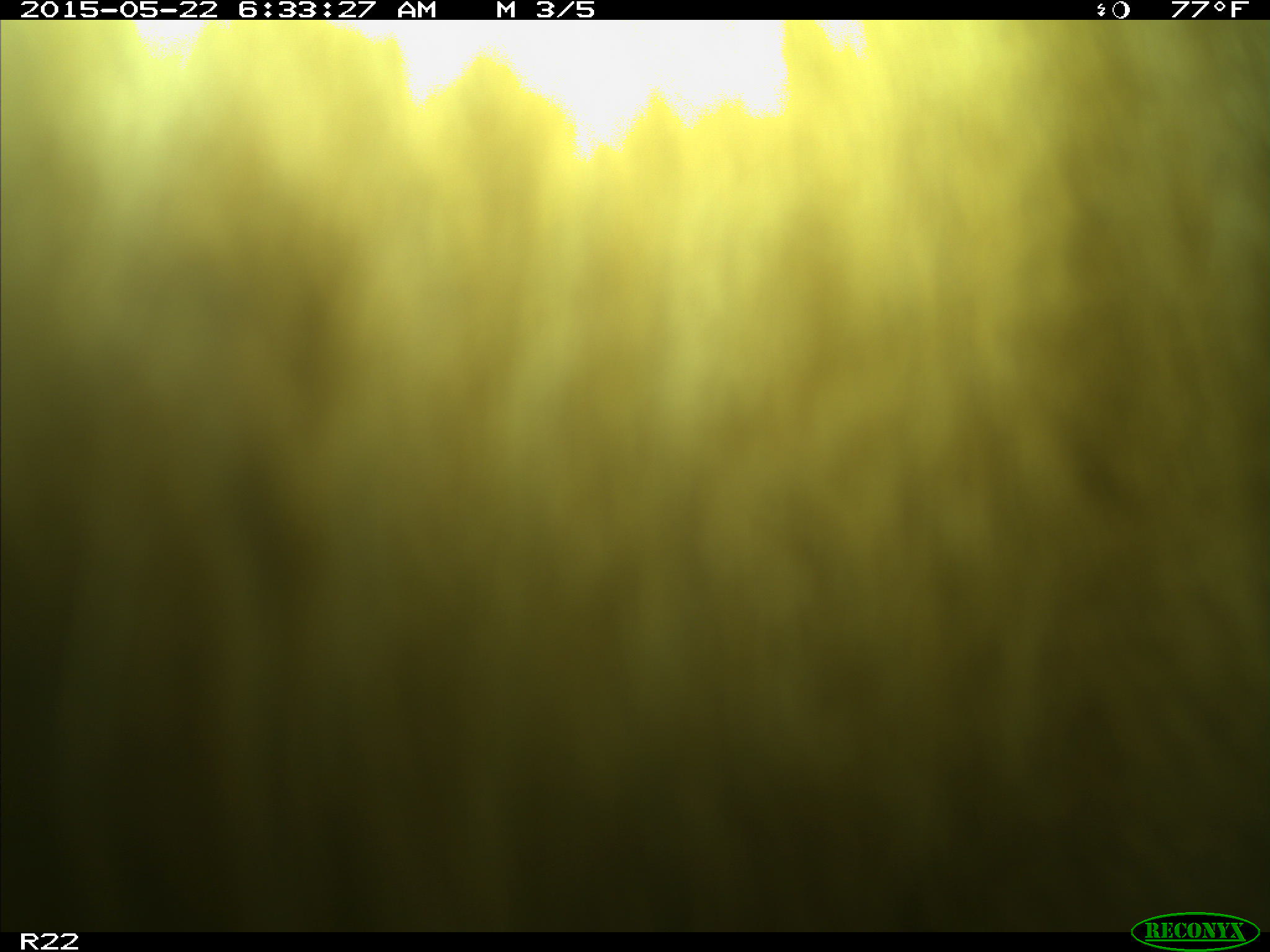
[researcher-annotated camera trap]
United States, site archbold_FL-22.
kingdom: Animalia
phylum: Chordata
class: Mammalia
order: Artiodactyla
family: Bovidae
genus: Bos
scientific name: Bos taurus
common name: domestic cow